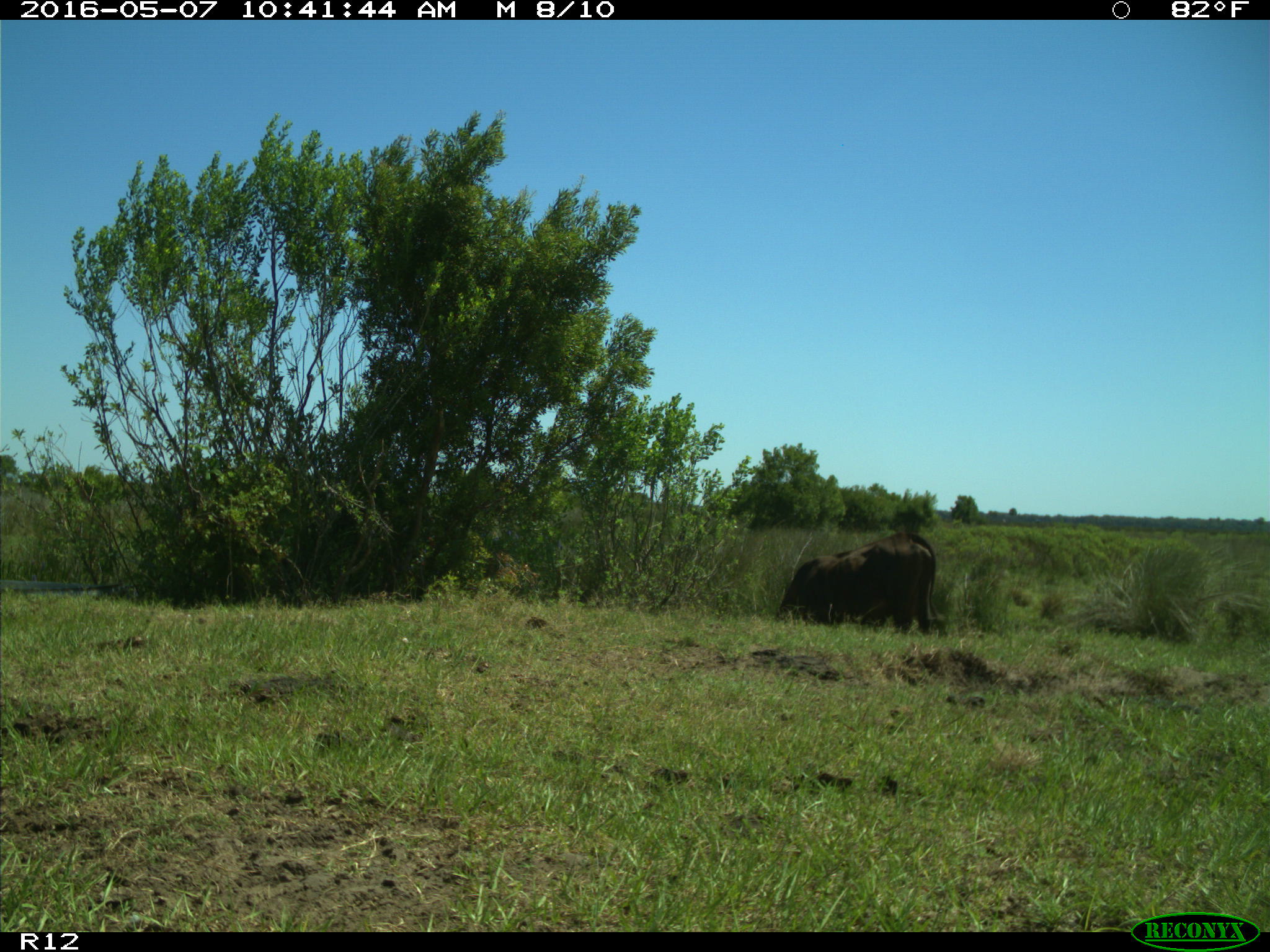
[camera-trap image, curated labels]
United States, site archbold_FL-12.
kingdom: Animalia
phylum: Chordata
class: Mammalia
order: Artiodactyla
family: Bovidae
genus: Bos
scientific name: Bos taurus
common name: domestic cow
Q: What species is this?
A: Bos taurus (domestic cow).